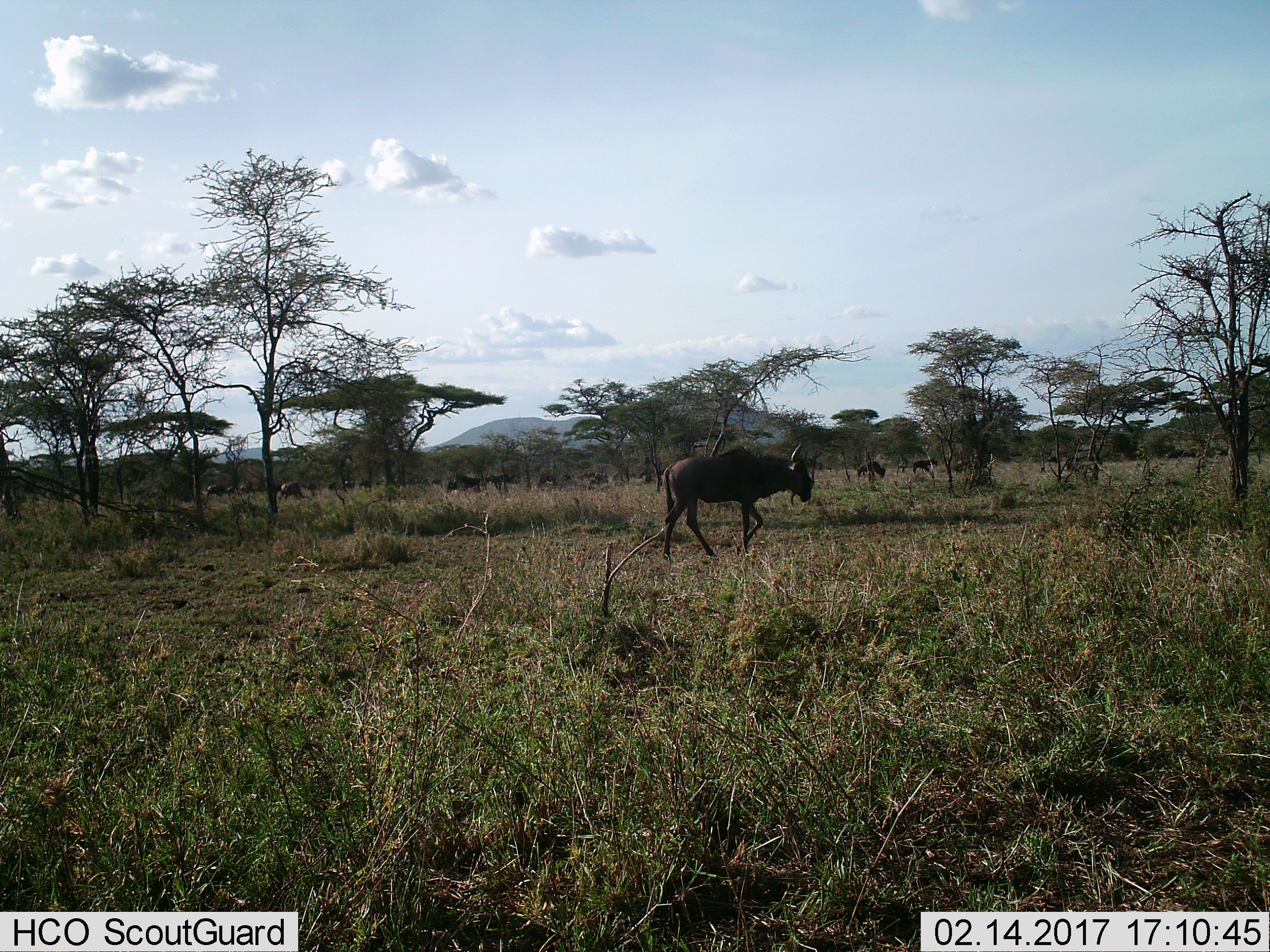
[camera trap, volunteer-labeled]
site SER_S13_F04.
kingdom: Animalia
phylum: Chordata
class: Mammalia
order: Artiodactyla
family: Bovidae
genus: Connochaetes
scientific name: Connochaetes taurinus taurinus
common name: blue wildebeest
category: wildebeestblue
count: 11-50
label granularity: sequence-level